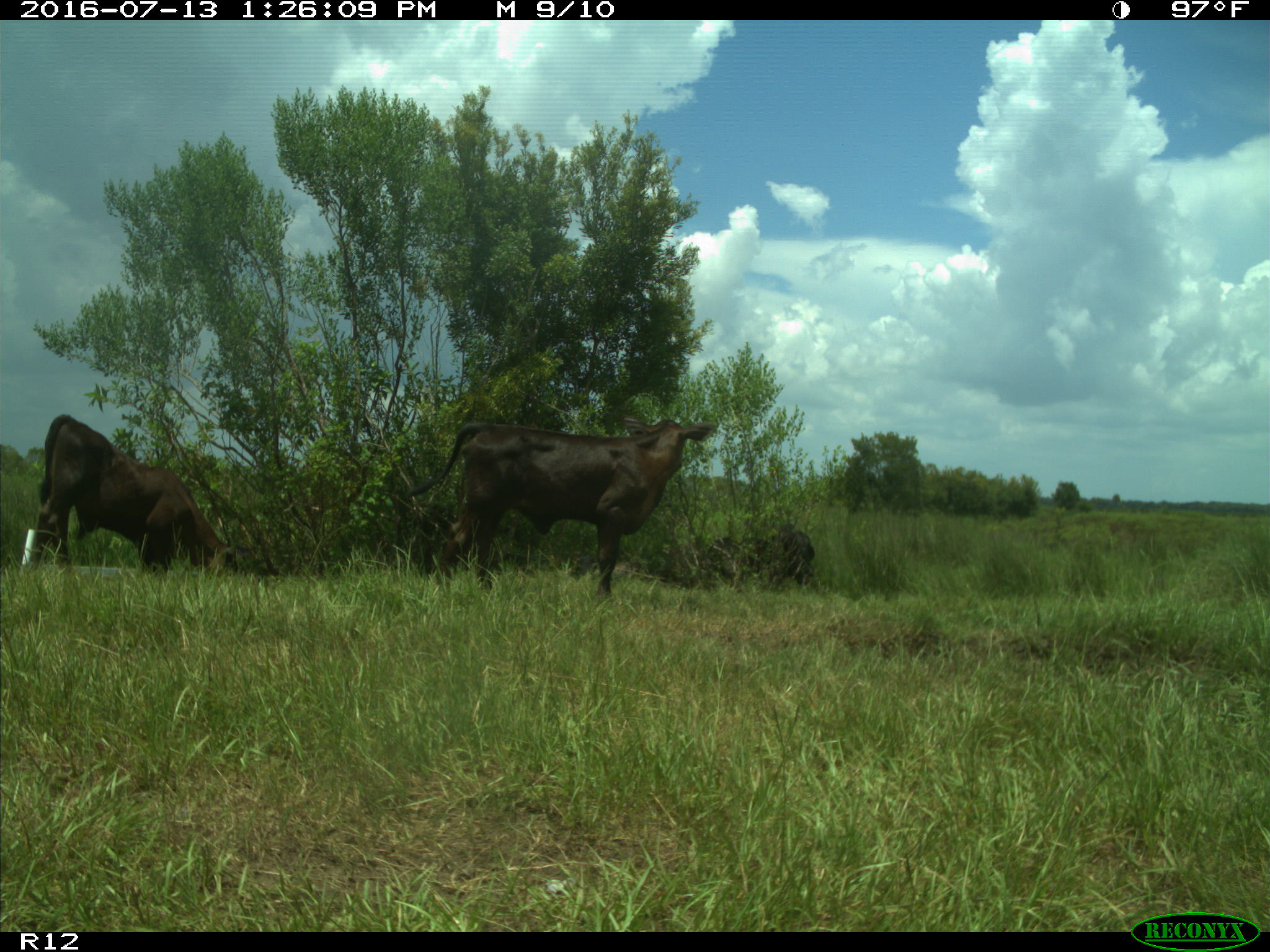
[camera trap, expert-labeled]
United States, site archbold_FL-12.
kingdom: Animalia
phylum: Chordata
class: Mammalia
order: Artiodactyla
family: Bovidae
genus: Bos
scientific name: Bos taurus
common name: domestic cow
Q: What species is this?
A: Bos taurus (domestic cow).